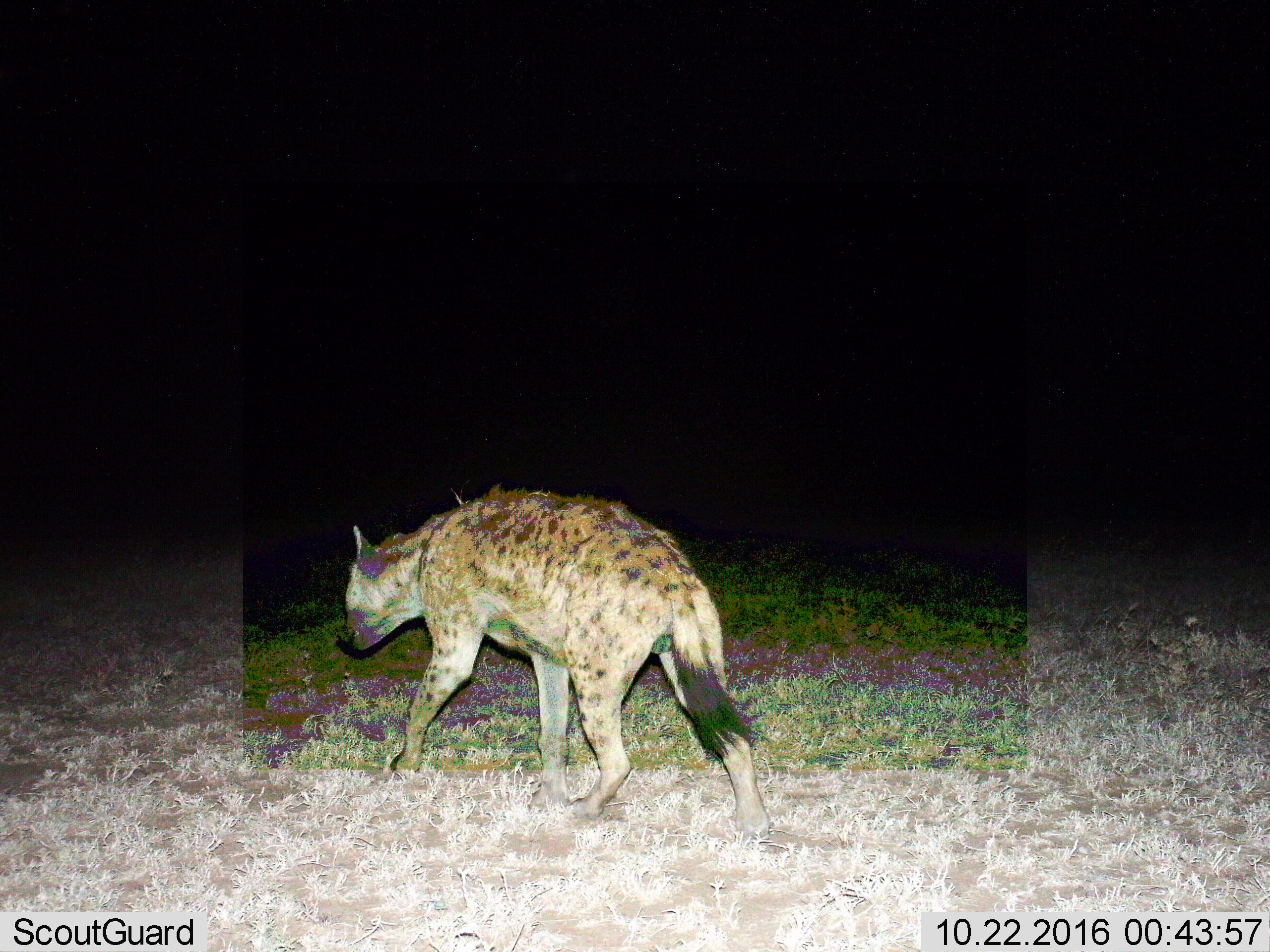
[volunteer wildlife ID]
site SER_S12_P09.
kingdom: Animalia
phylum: Chordata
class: Mammalia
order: Carnivora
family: Hyaenidae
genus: Crocuta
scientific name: Crocuta crocuta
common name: spotted hyena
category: hyenaspotted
Hyenaspotted (spotted hyena) (Crocuta crocuta), count 1. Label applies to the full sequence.